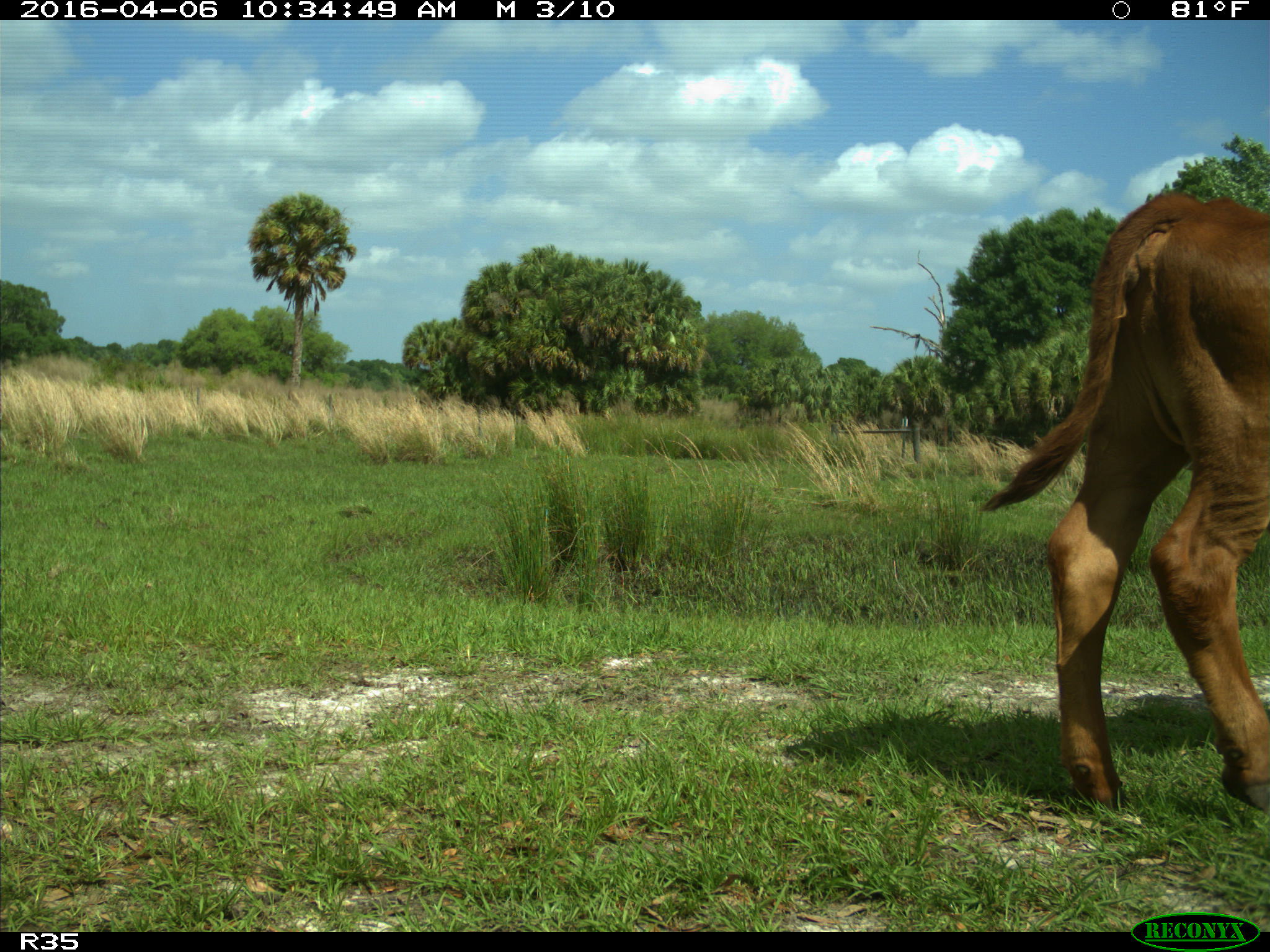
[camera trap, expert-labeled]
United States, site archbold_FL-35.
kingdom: Animalia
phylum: Chordata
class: Mammalia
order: Artiodactyla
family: Bovidae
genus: Bos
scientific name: Bos taurus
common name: domestic cow